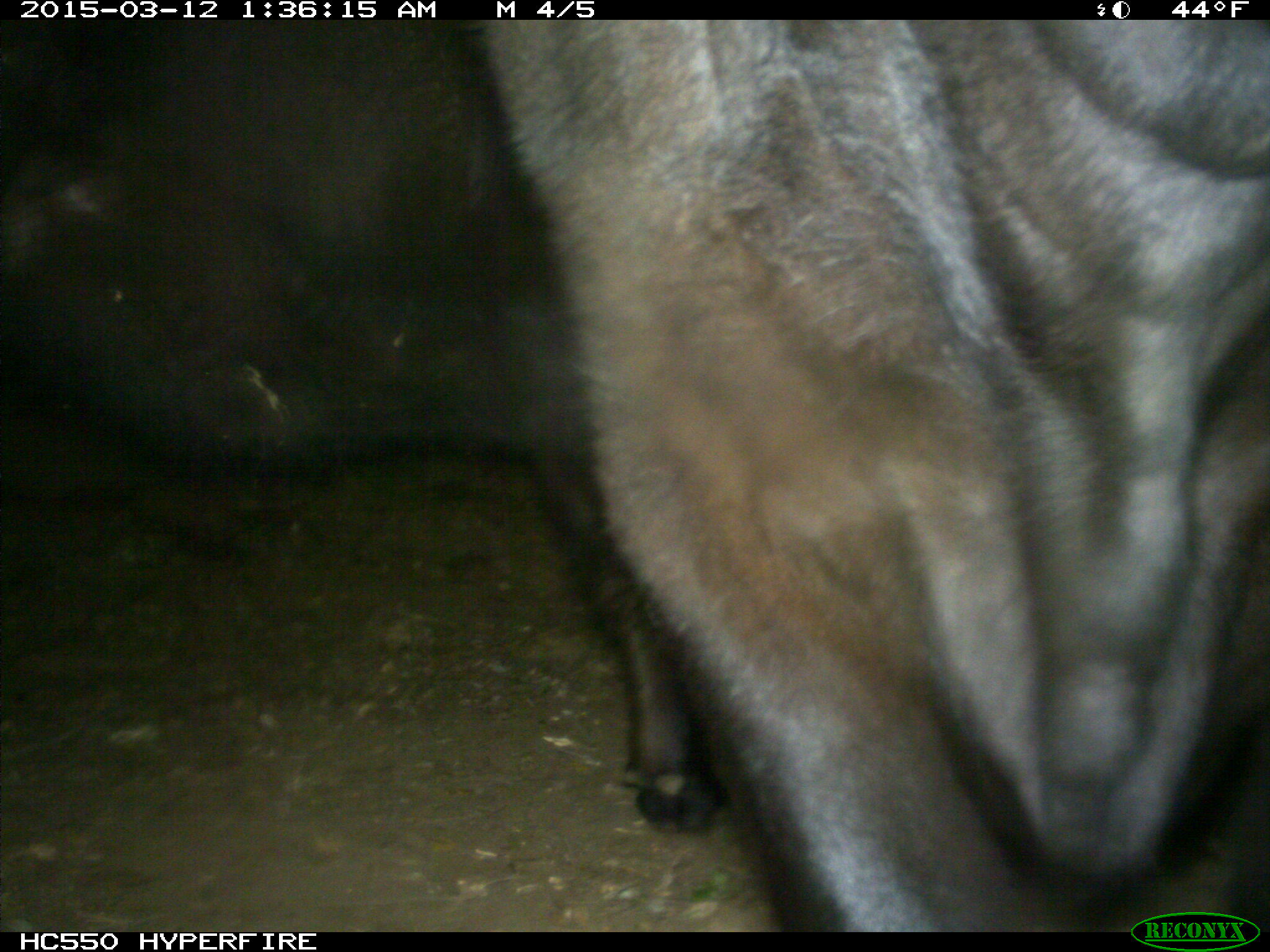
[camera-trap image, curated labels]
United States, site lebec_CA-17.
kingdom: Animalia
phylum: Chordata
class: Mammalia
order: Artiodactyla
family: Bovidae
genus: Bos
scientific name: Bos taurus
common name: domestic cow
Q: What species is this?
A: Bos taurus (domestic cow).